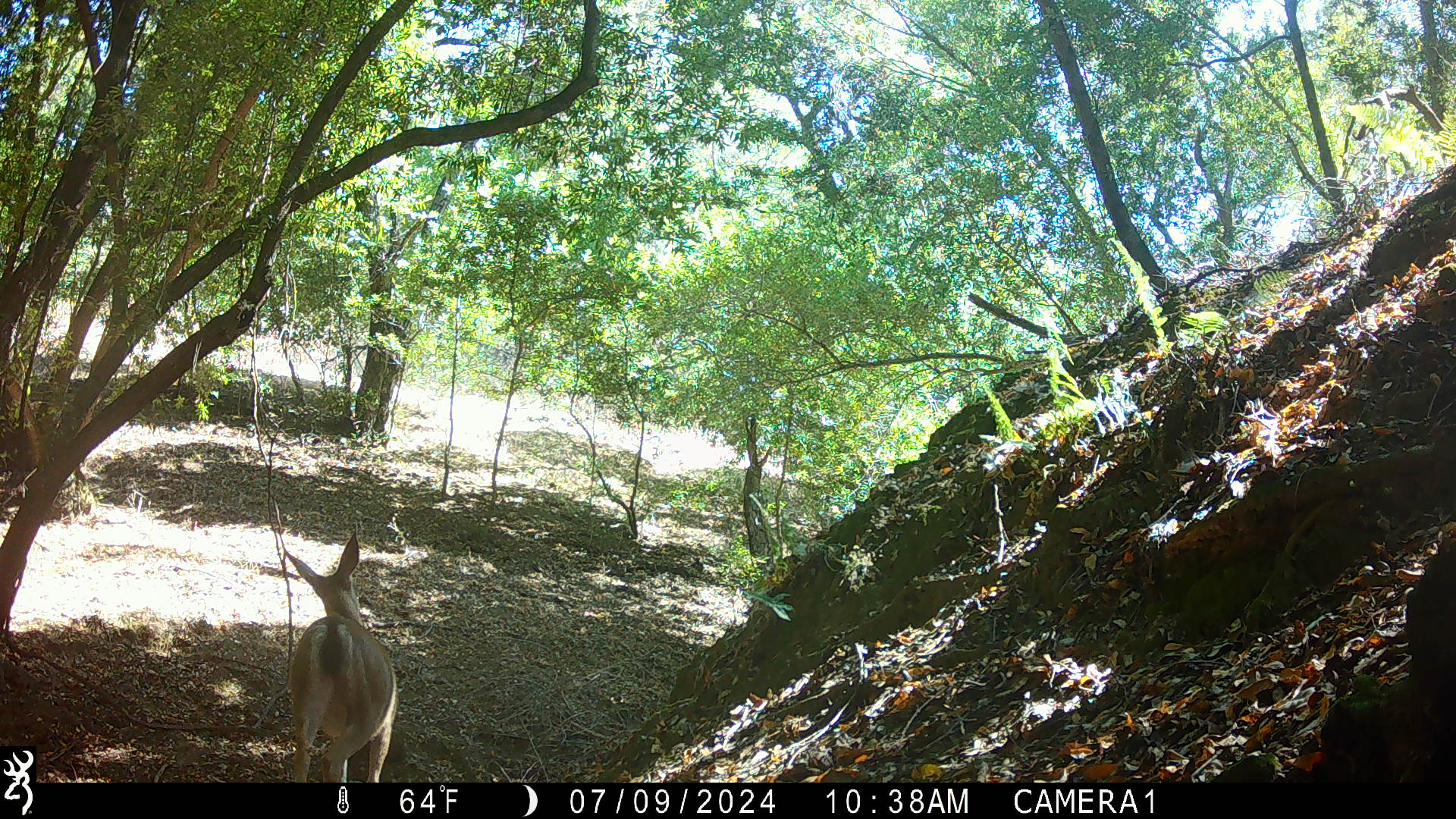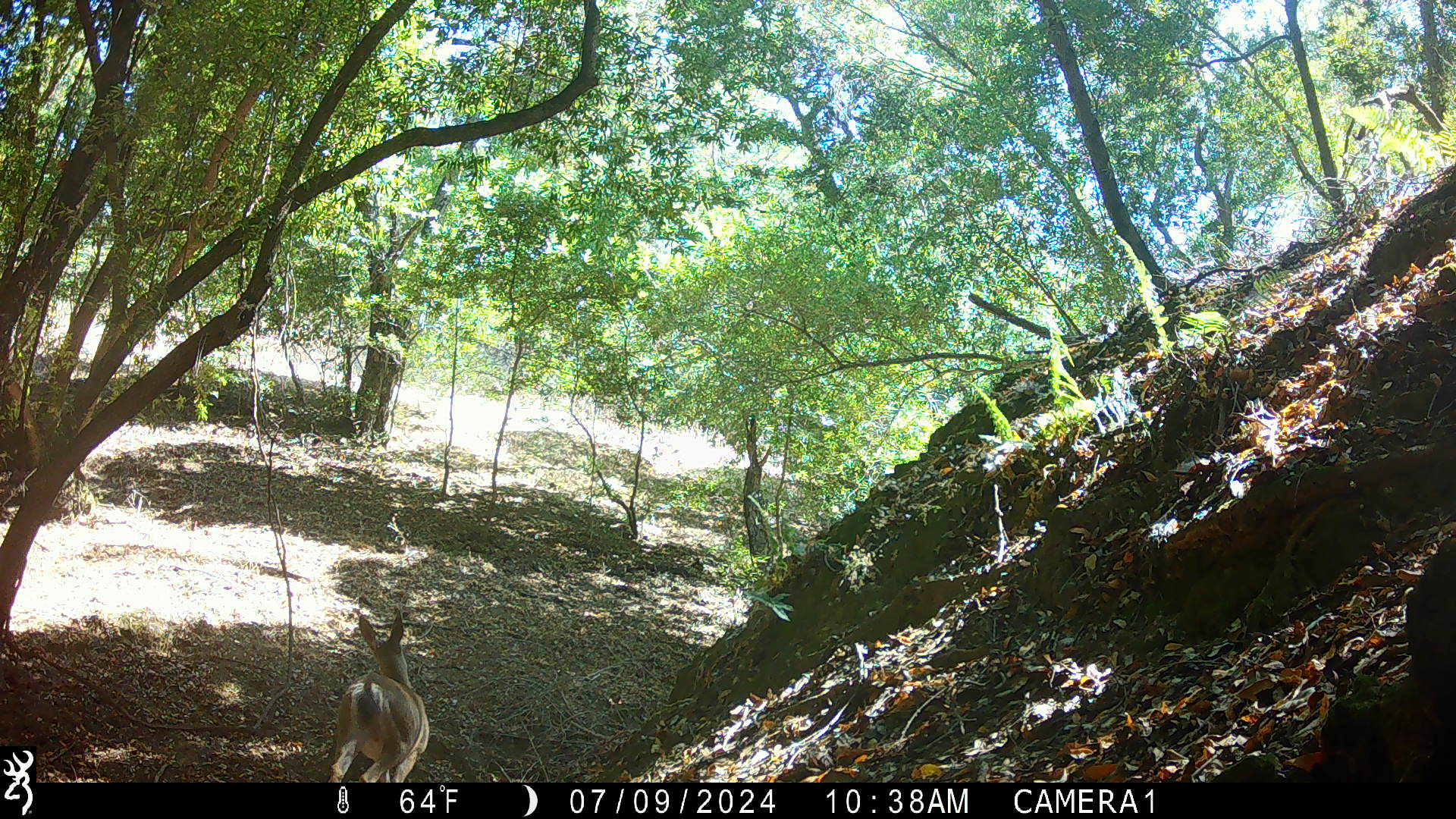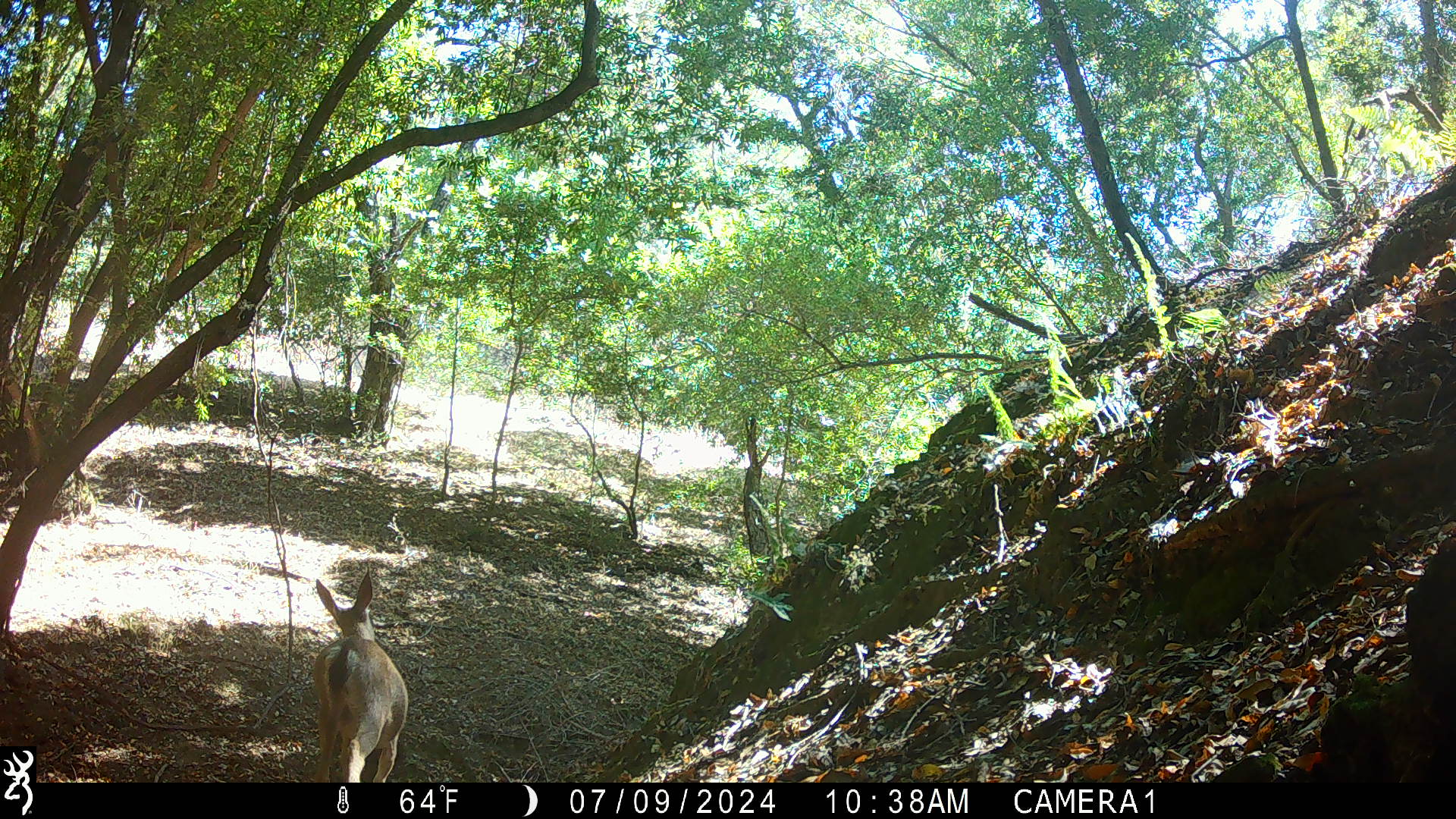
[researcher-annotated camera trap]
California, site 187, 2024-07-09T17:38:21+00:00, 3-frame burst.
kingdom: Animalia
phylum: Chordata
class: Mammalia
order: Artiodactyla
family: Cervidae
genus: Odocoileus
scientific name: Odocoileus hemionus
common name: mule deer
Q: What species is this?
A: Mule deer (Odocoileus hemionus).